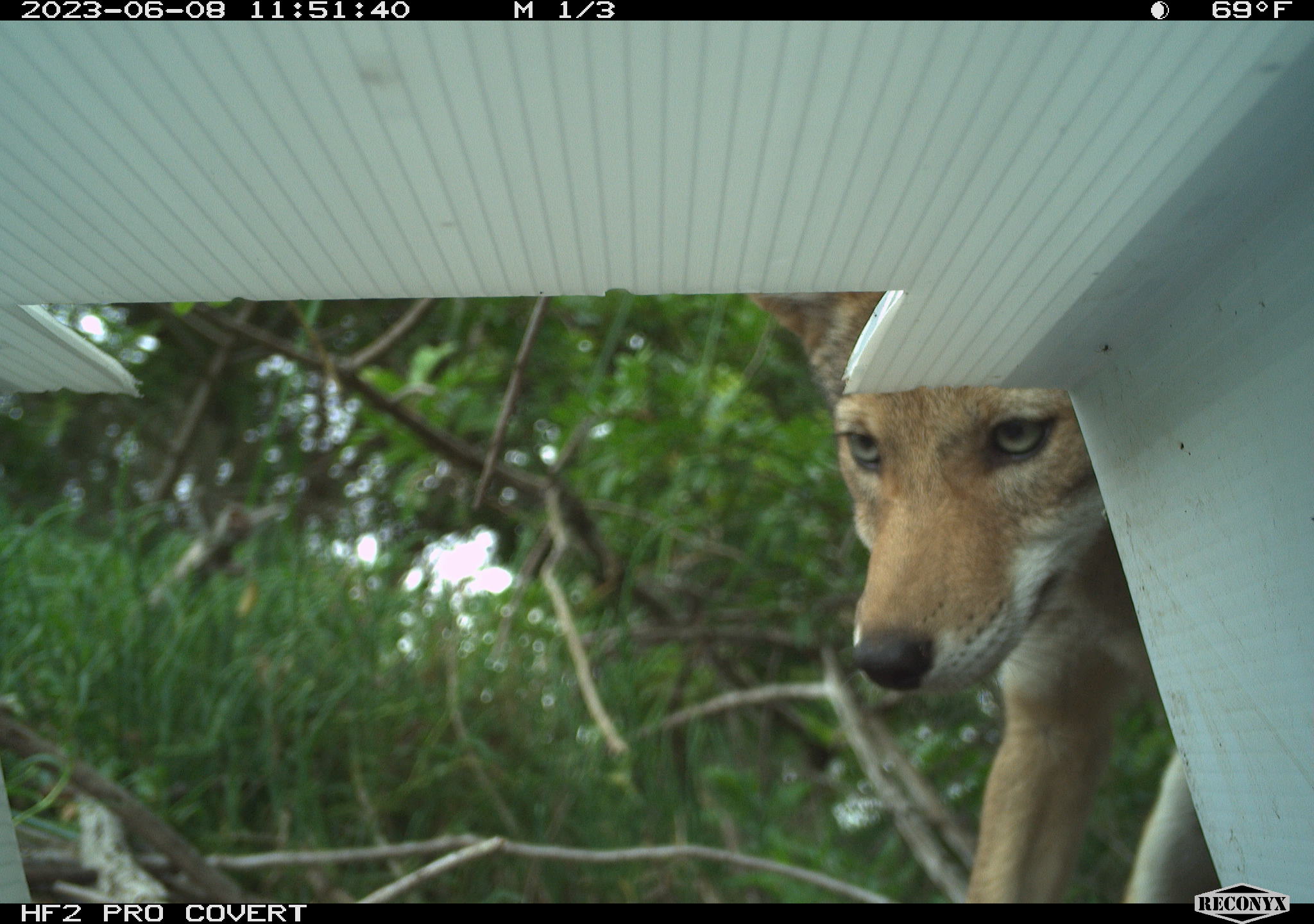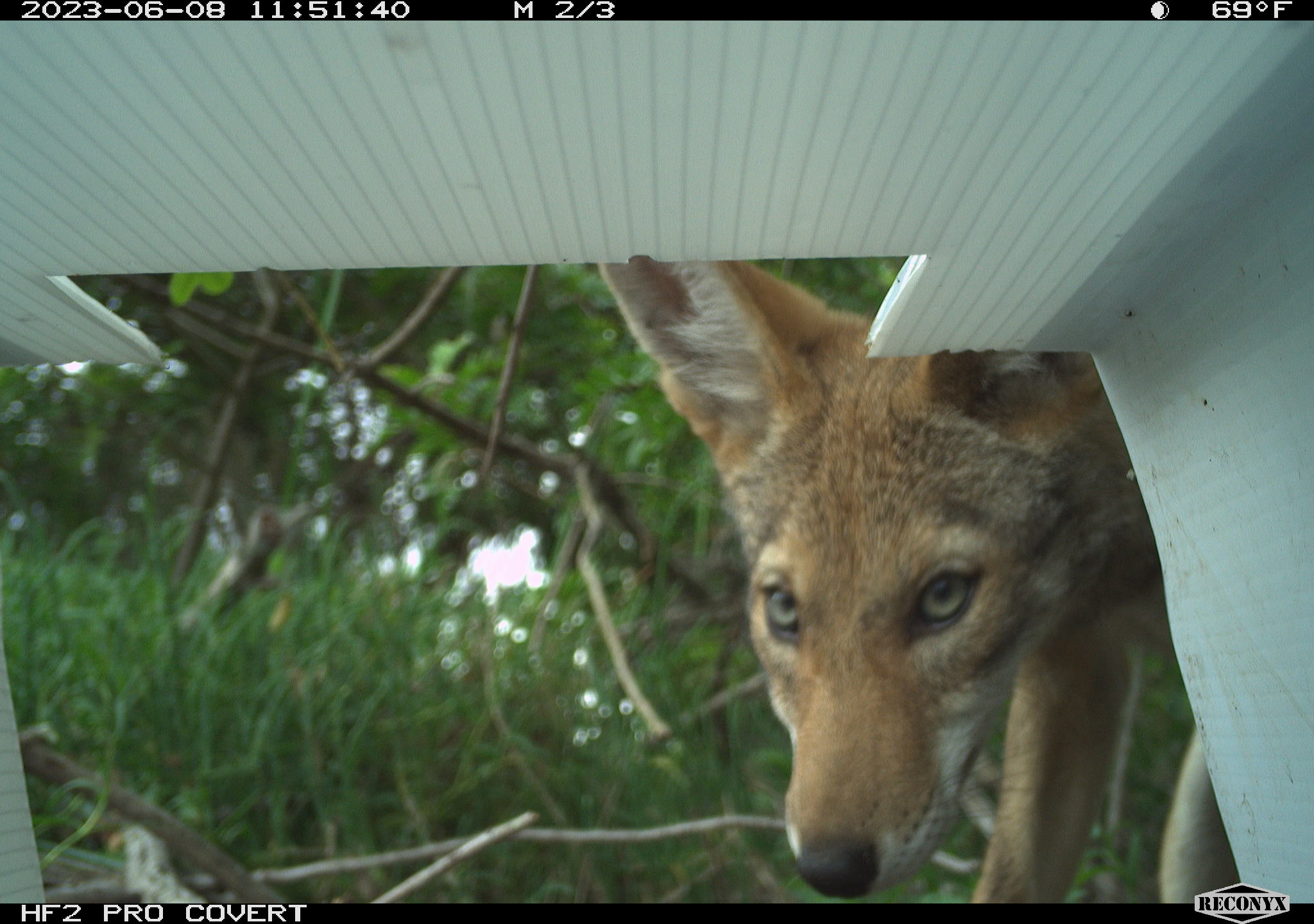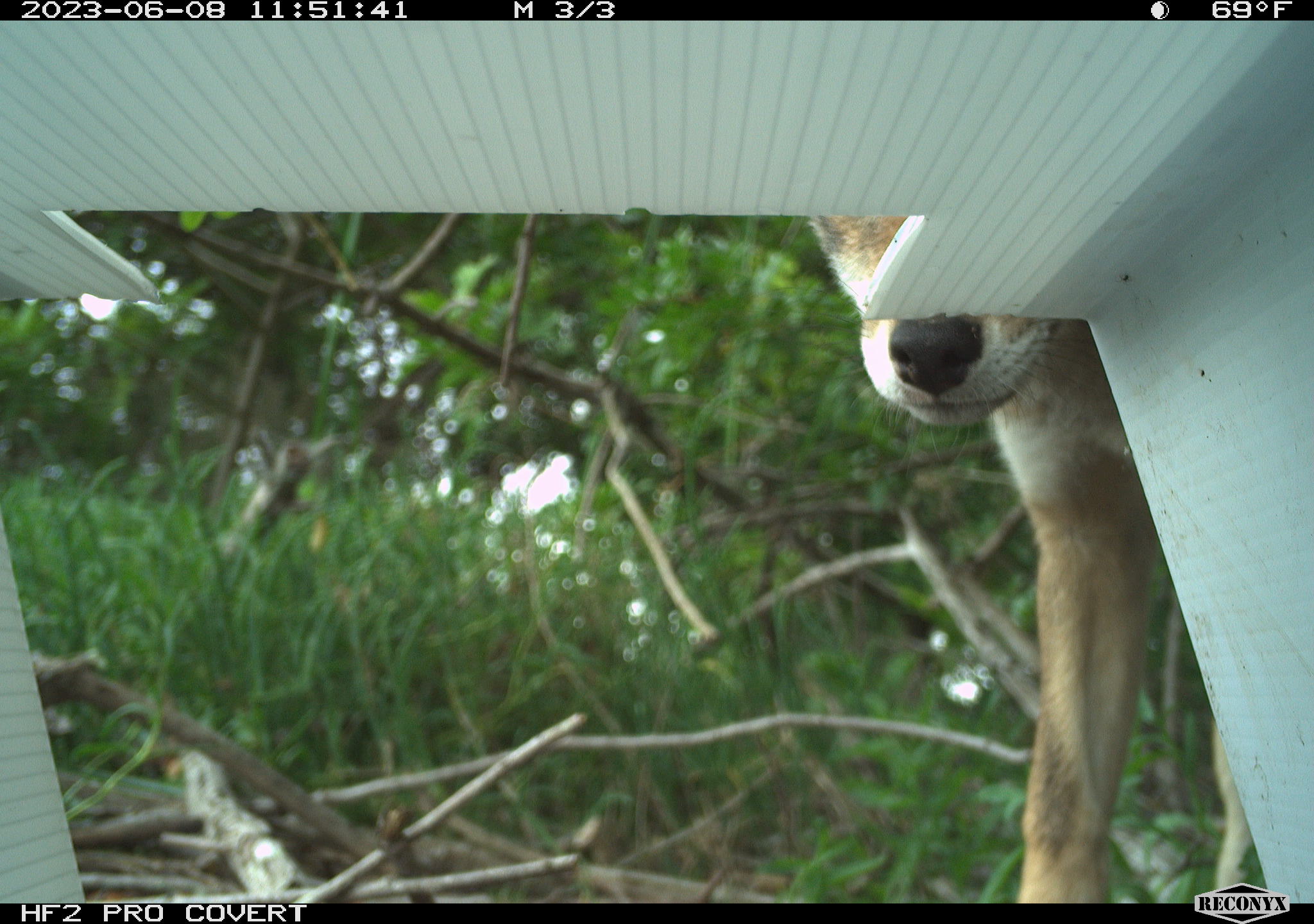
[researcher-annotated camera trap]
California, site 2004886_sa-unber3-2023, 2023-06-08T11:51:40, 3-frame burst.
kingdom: Animalia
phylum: Chordata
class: Mammalia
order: Carnivora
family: Canidae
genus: Canis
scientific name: Canis latrans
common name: coyote